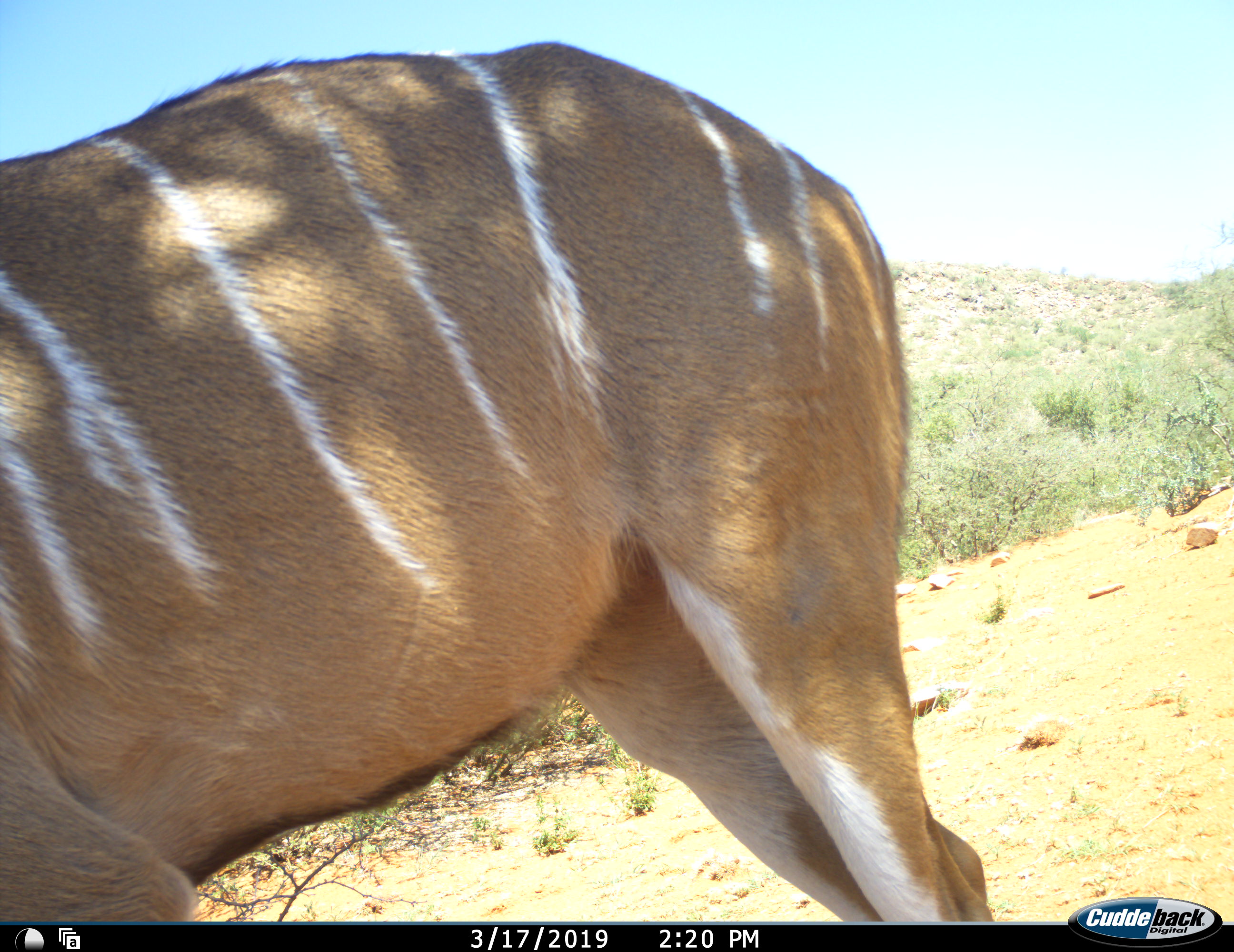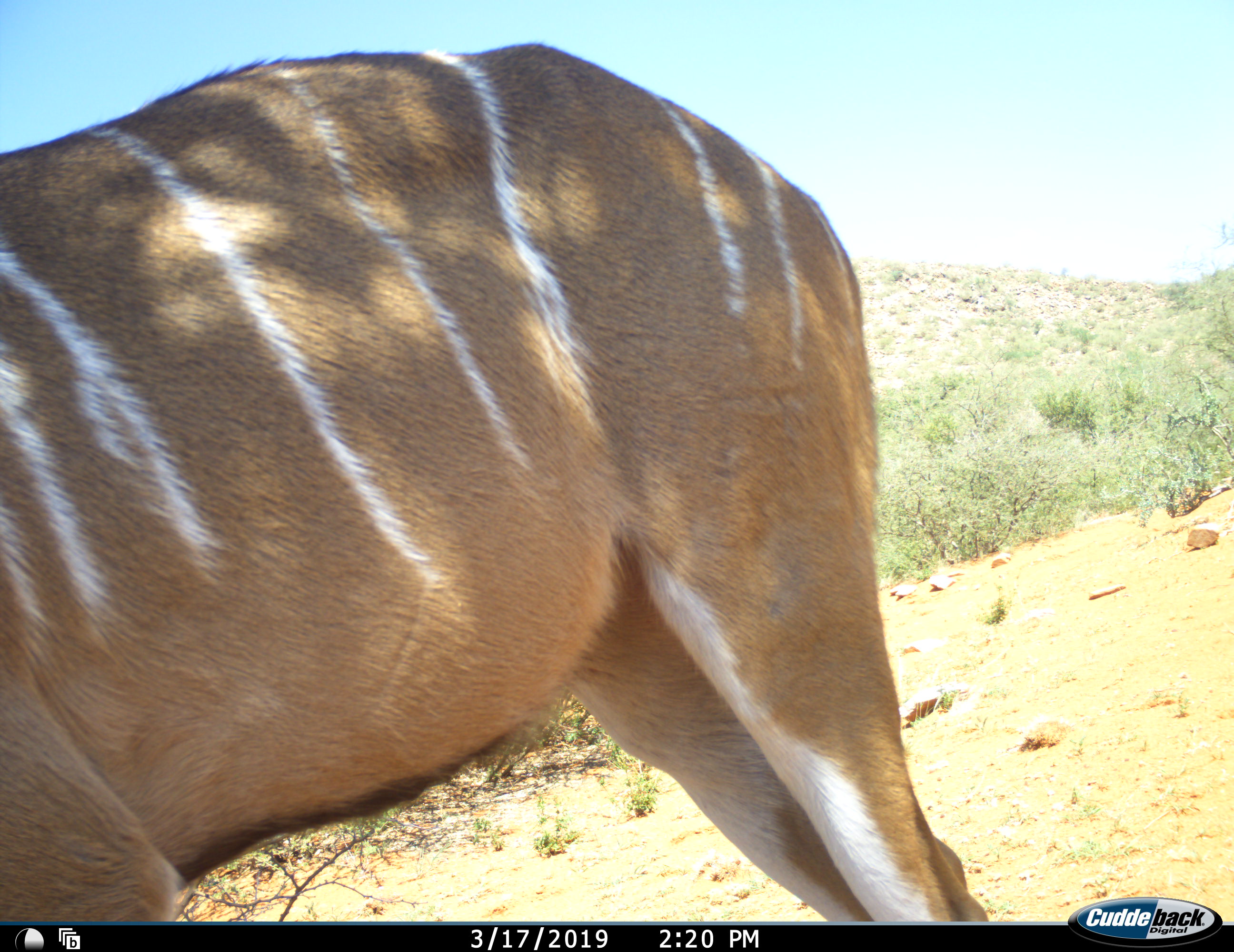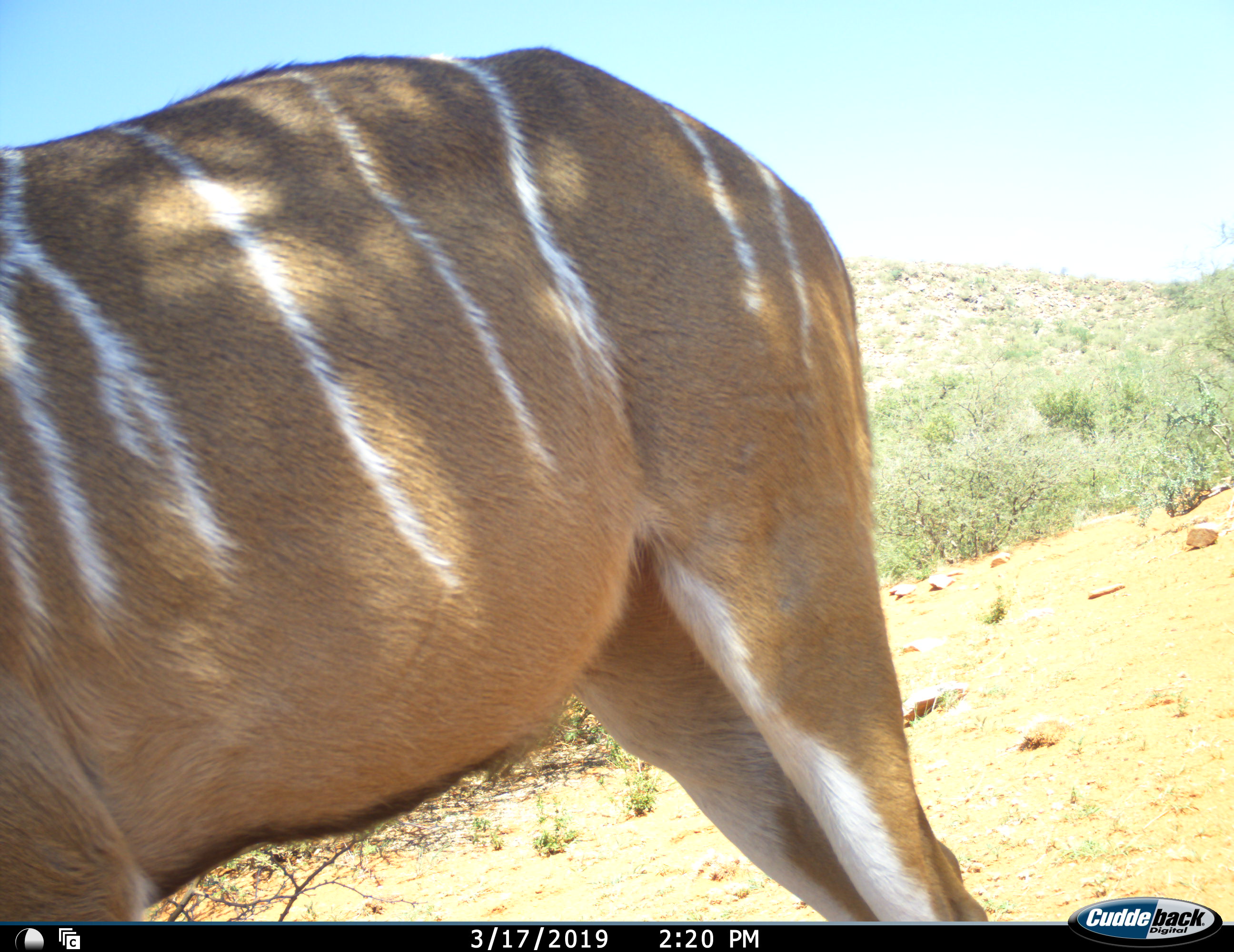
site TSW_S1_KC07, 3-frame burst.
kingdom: Animalia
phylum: Chordata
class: Mammalia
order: Artiodactyla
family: Bovidae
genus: Tragelaphus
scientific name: Tragelaphus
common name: kudu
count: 1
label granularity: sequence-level